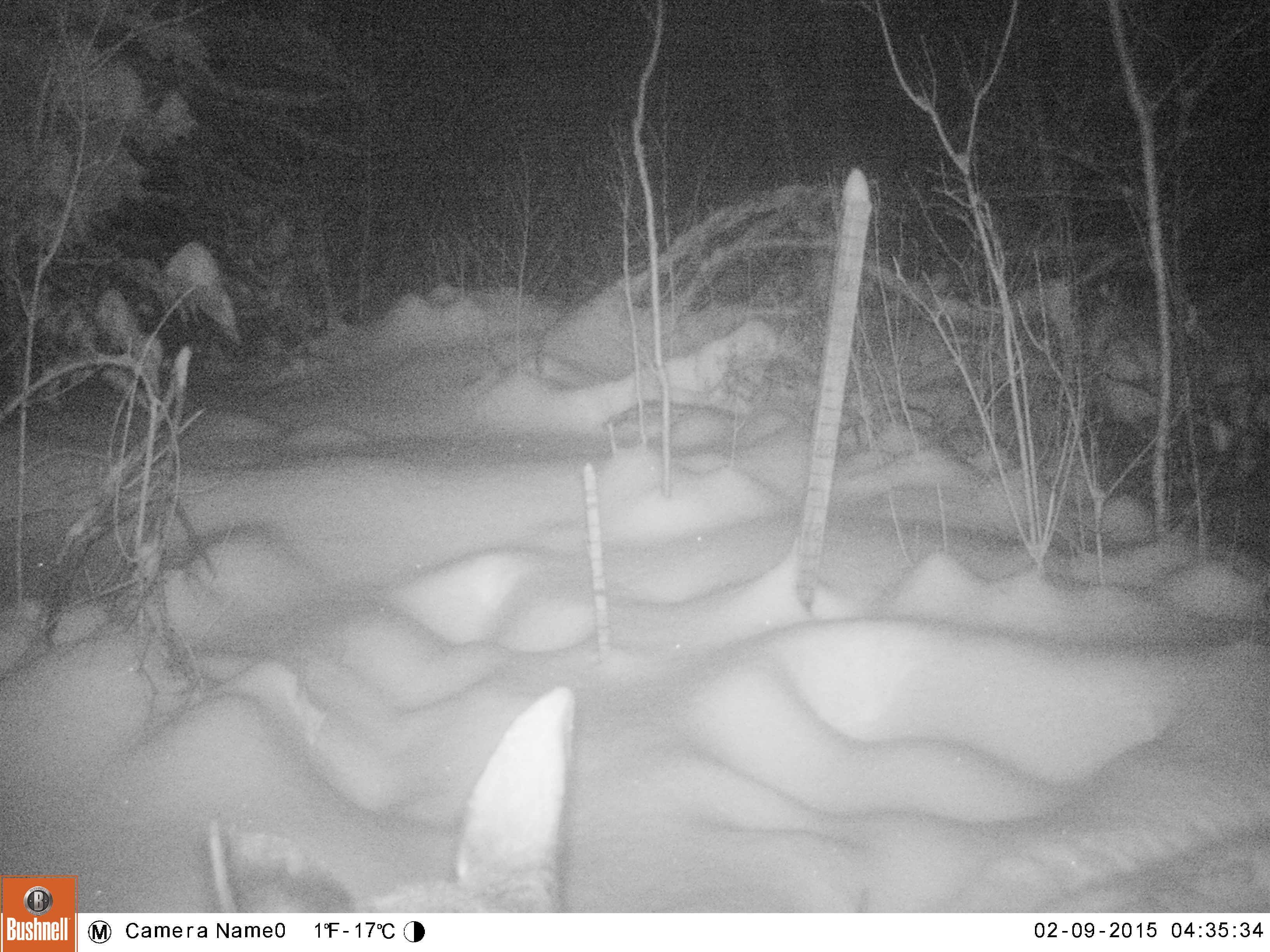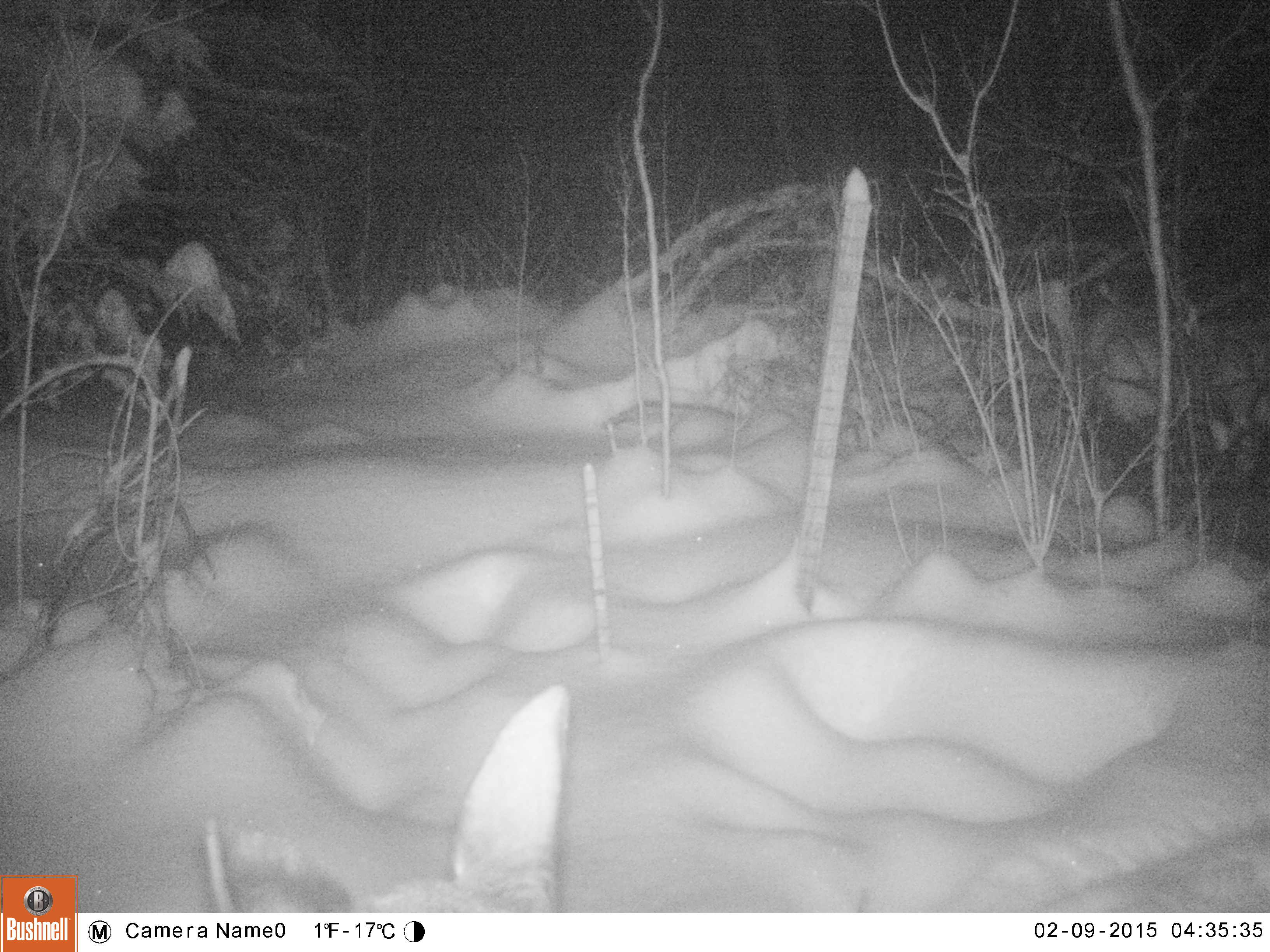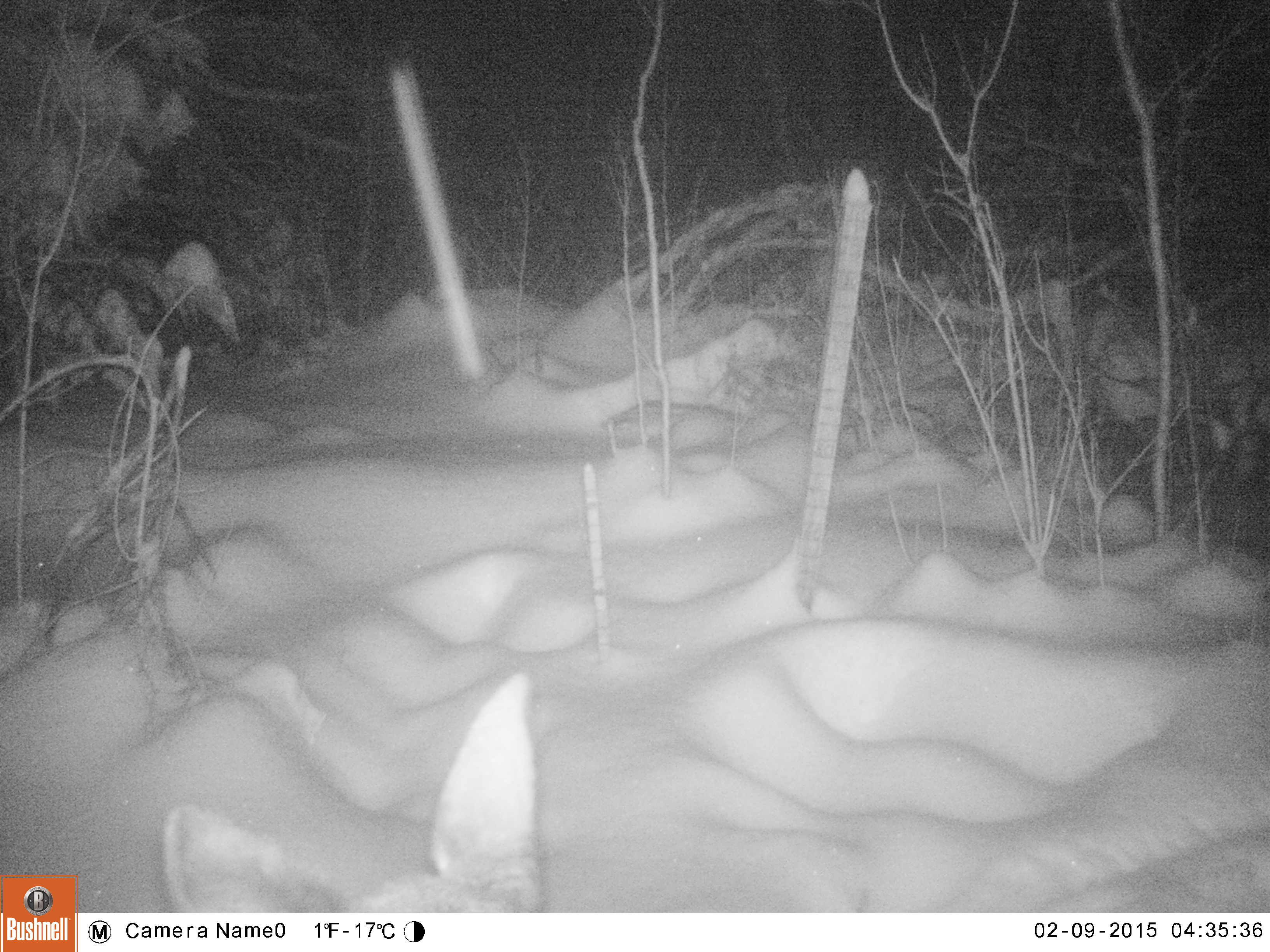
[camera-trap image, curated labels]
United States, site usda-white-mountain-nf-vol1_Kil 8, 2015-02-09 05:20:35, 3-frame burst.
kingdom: Animalia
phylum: Chordata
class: Mammalia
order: Artiodactyla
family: Cervidae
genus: Alces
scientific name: Alces alces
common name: moose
Moose (Alces alces).